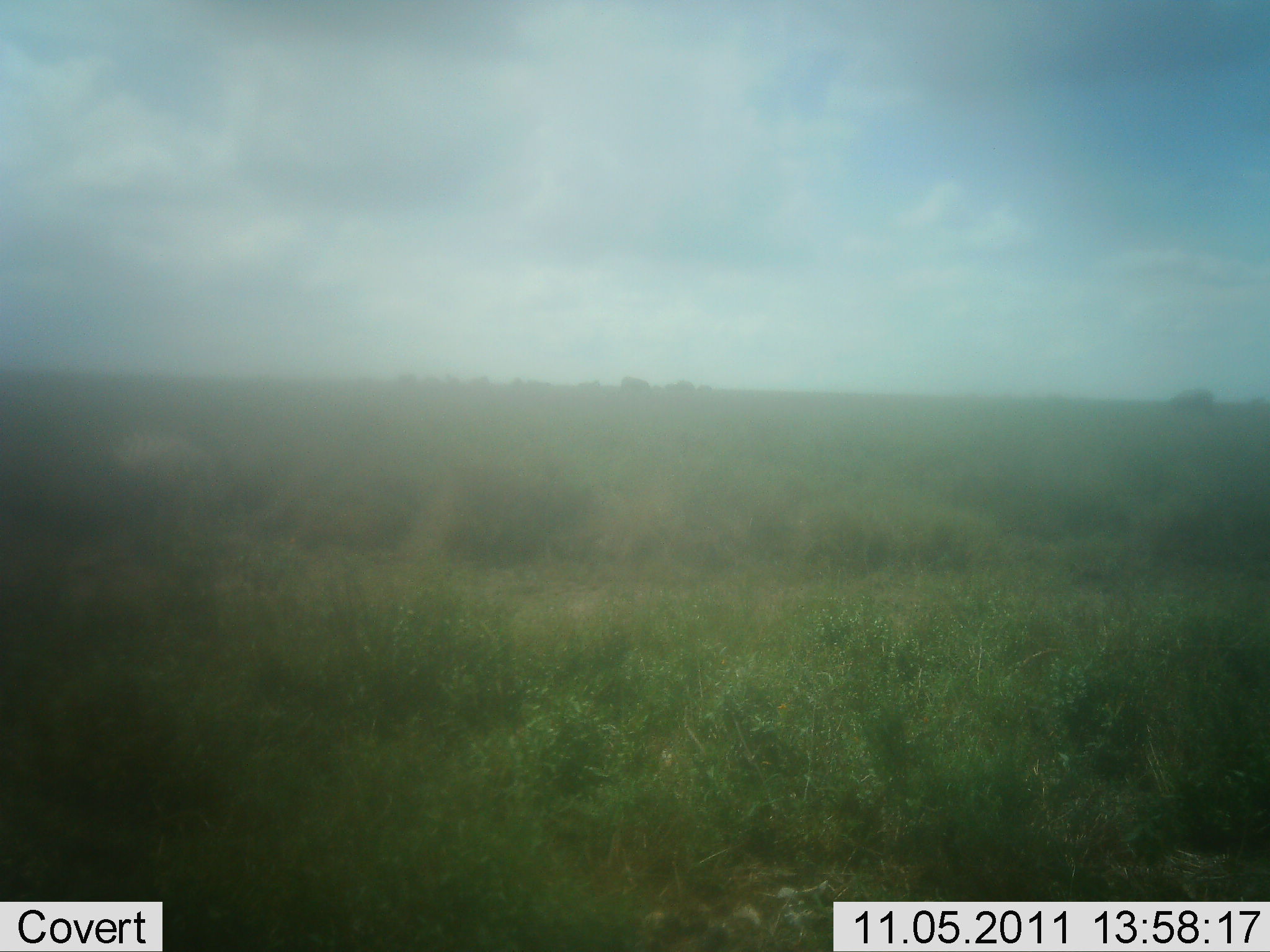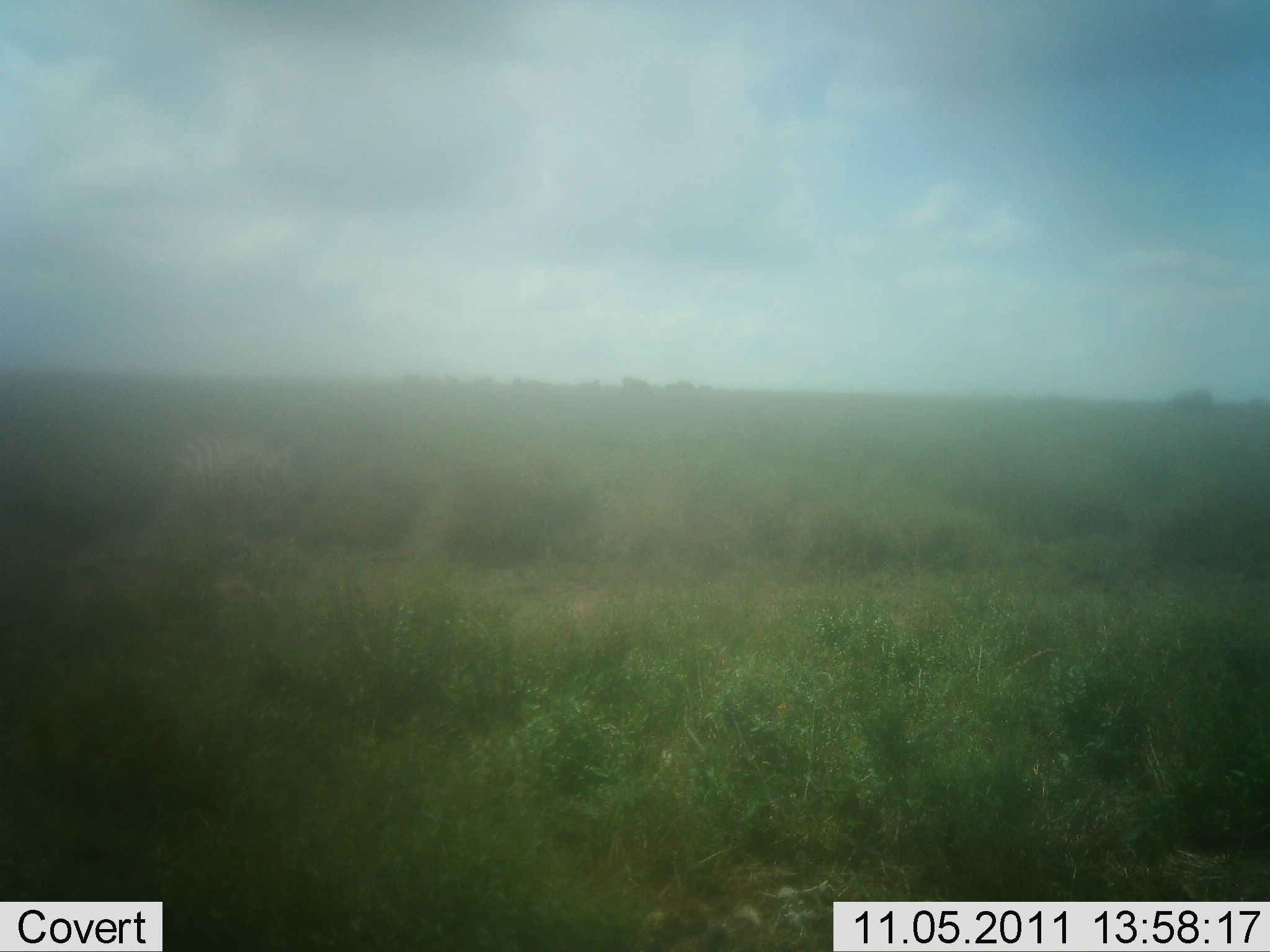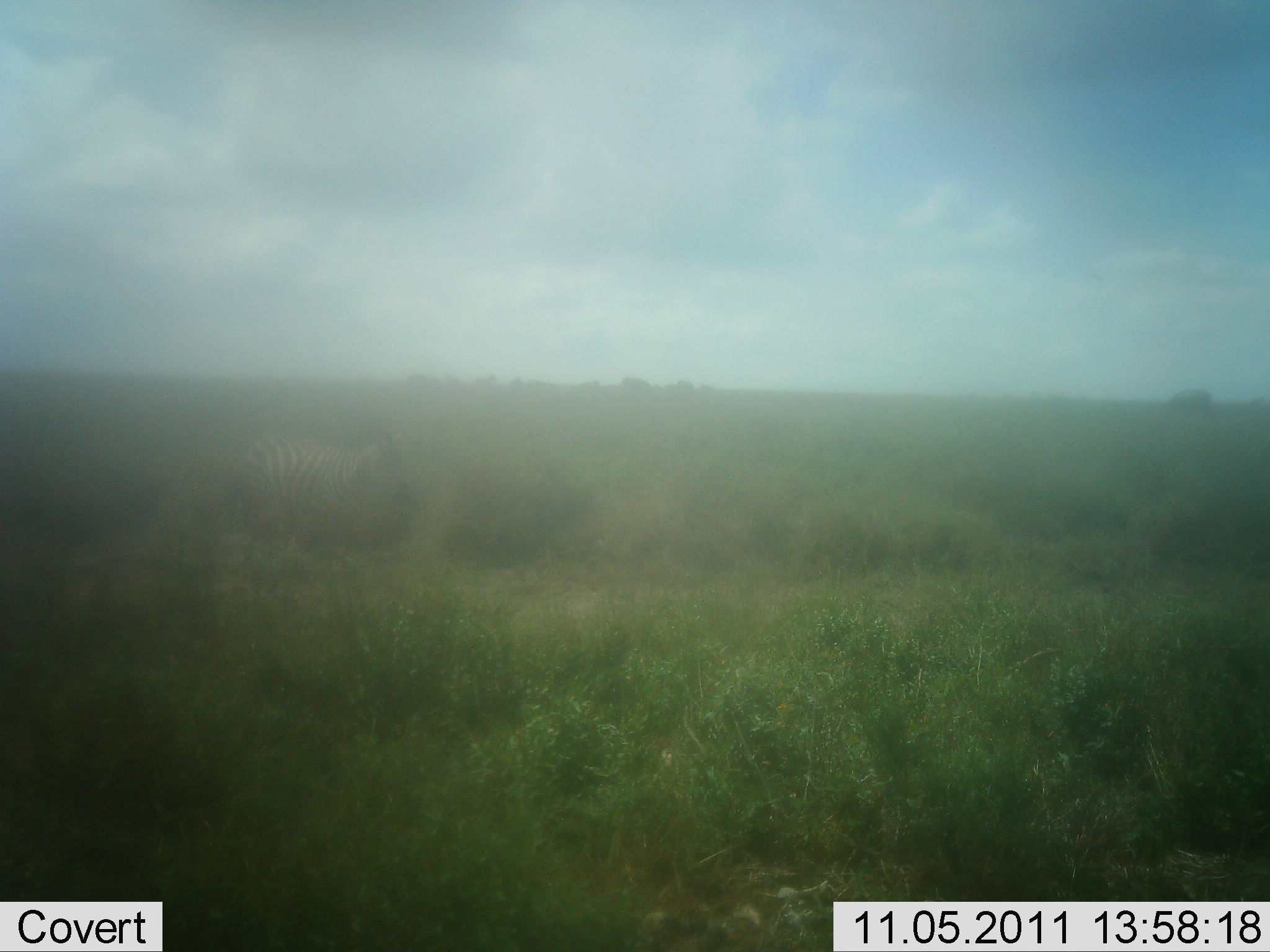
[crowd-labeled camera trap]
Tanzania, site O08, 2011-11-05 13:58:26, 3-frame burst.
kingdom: Animalia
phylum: Chordata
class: Mammalia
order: Perissodactyla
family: Equidae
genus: Equus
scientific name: Equus quagga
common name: plains zebra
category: zebra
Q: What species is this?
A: Zebra (plains zebra) (Equus quagga).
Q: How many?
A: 1.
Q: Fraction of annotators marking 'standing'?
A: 0%.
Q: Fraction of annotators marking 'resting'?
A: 0%.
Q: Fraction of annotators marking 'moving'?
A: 100%.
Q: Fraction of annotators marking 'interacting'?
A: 0%.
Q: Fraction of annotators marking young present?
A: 0%.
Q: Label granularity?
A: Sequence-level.